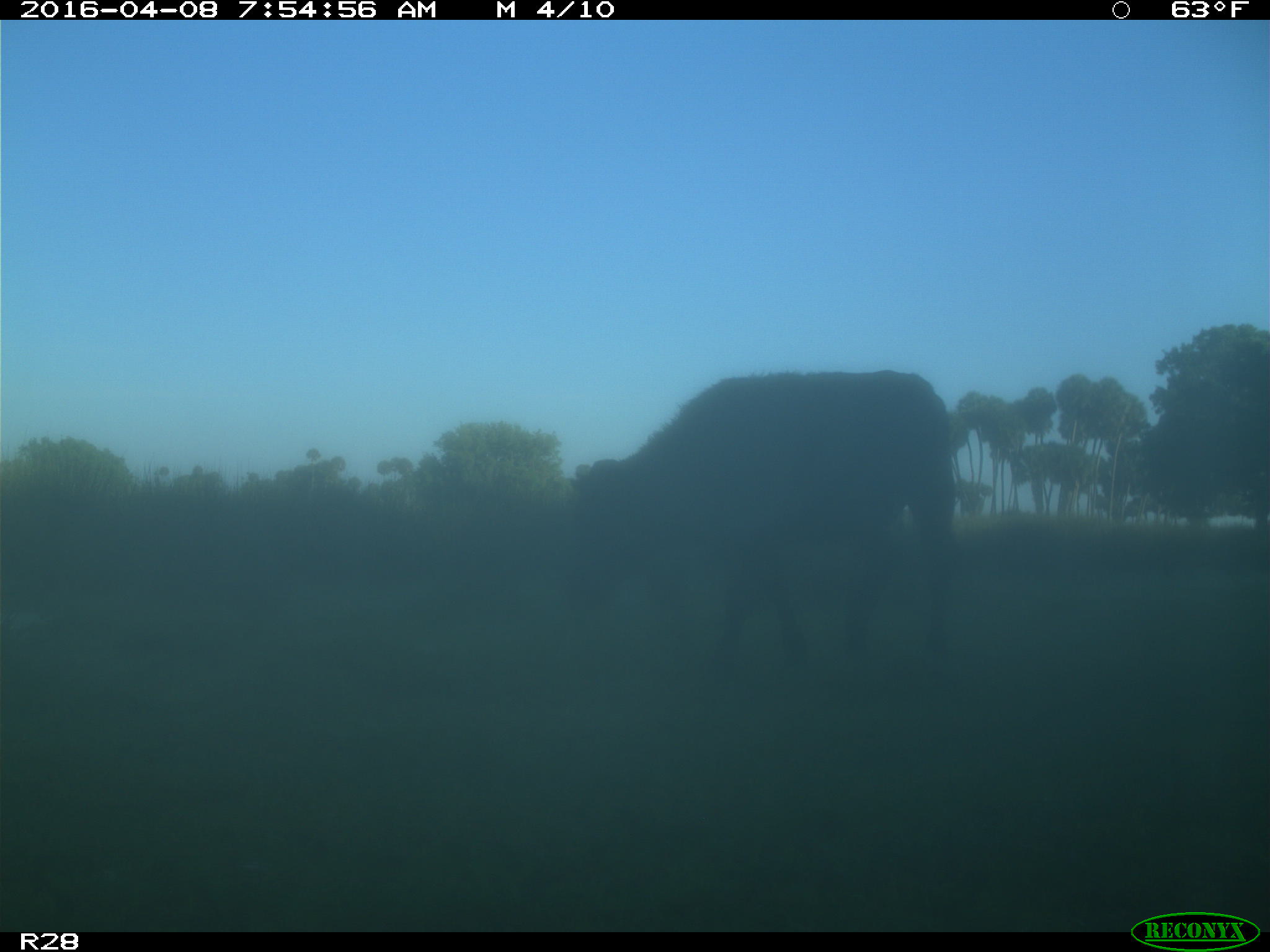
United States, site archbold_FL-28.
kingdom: Animalia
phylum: Chordata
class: Mammalia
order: Artiodactyla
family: Bovidae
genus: Bos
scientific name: Bos taurus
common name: domestic cow